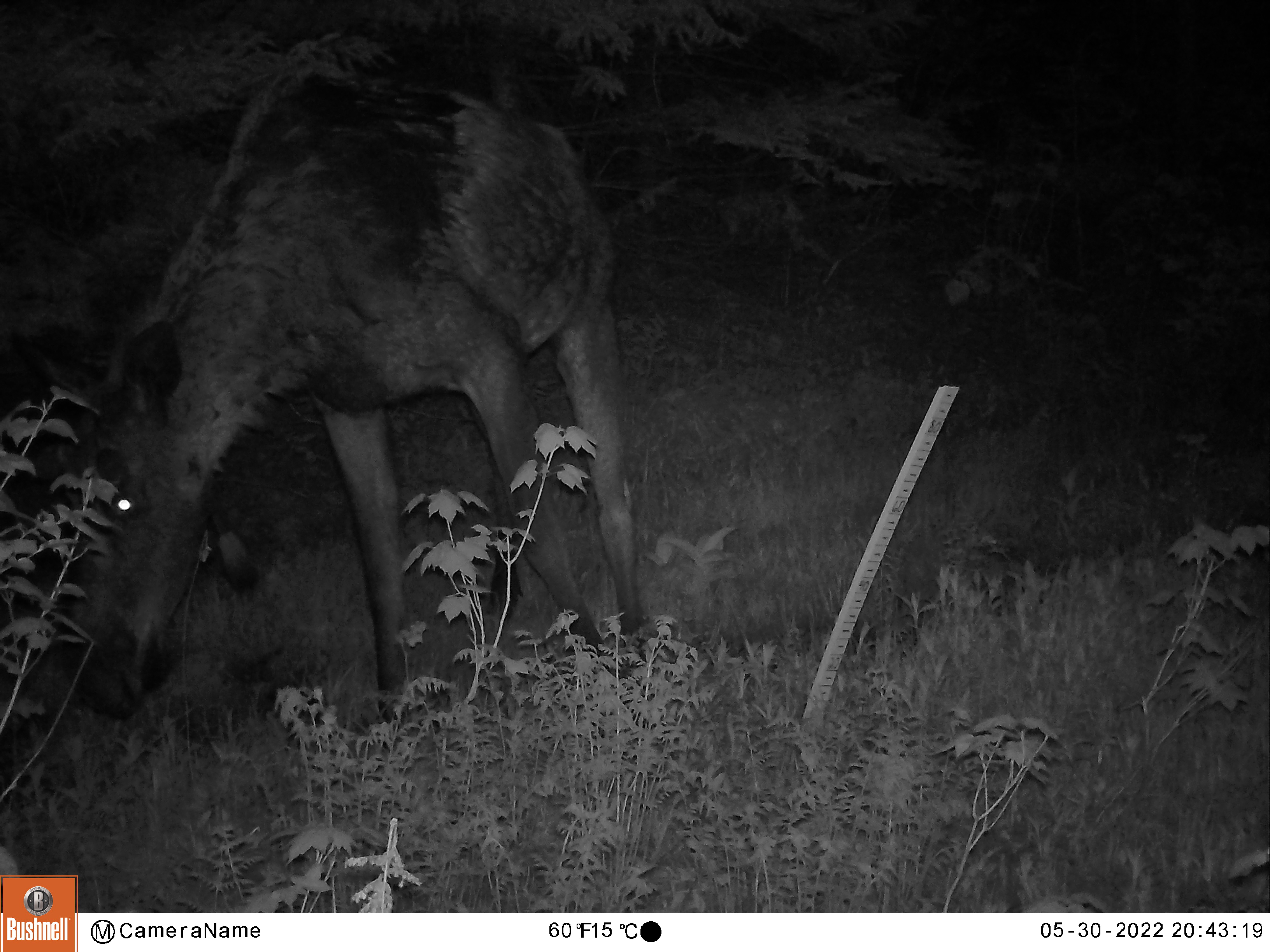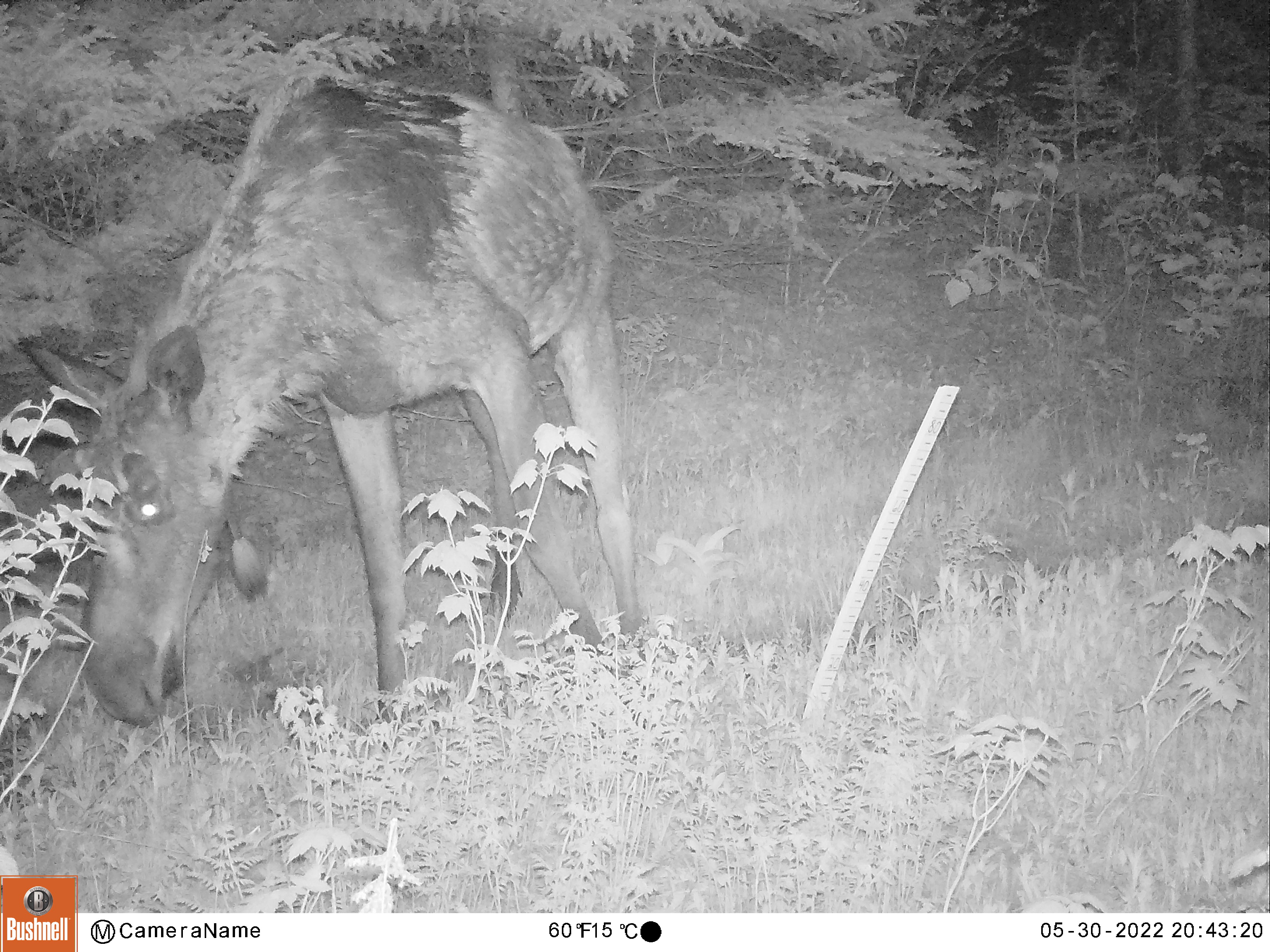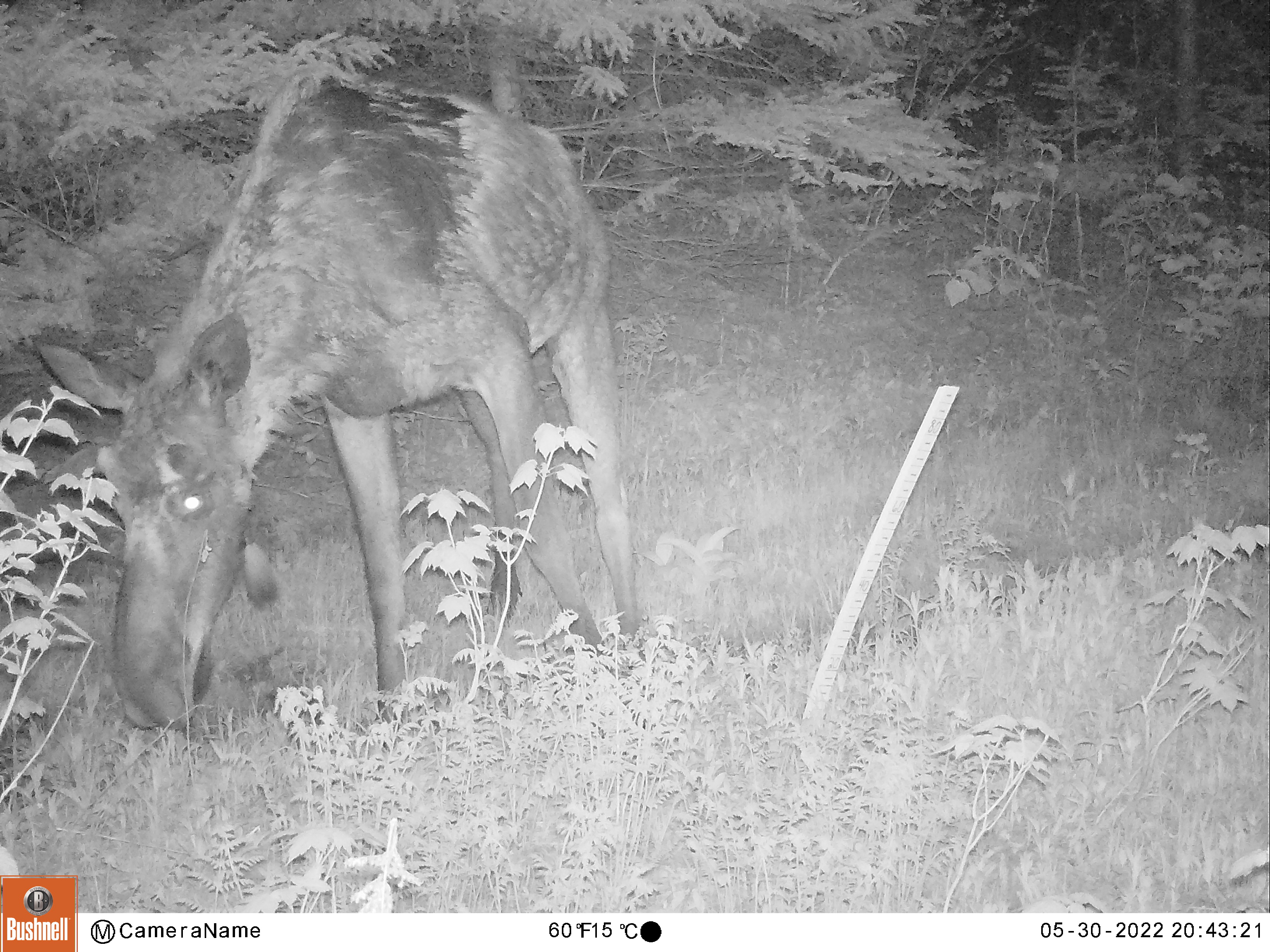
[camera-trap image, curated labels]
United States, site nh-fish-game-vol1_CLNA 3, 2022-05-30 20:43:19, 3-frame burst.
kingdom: Animalia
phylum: Chordata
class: Mammalia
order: Artiodactyla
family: Cervidae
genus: Alces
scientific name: Alces alces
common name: moose